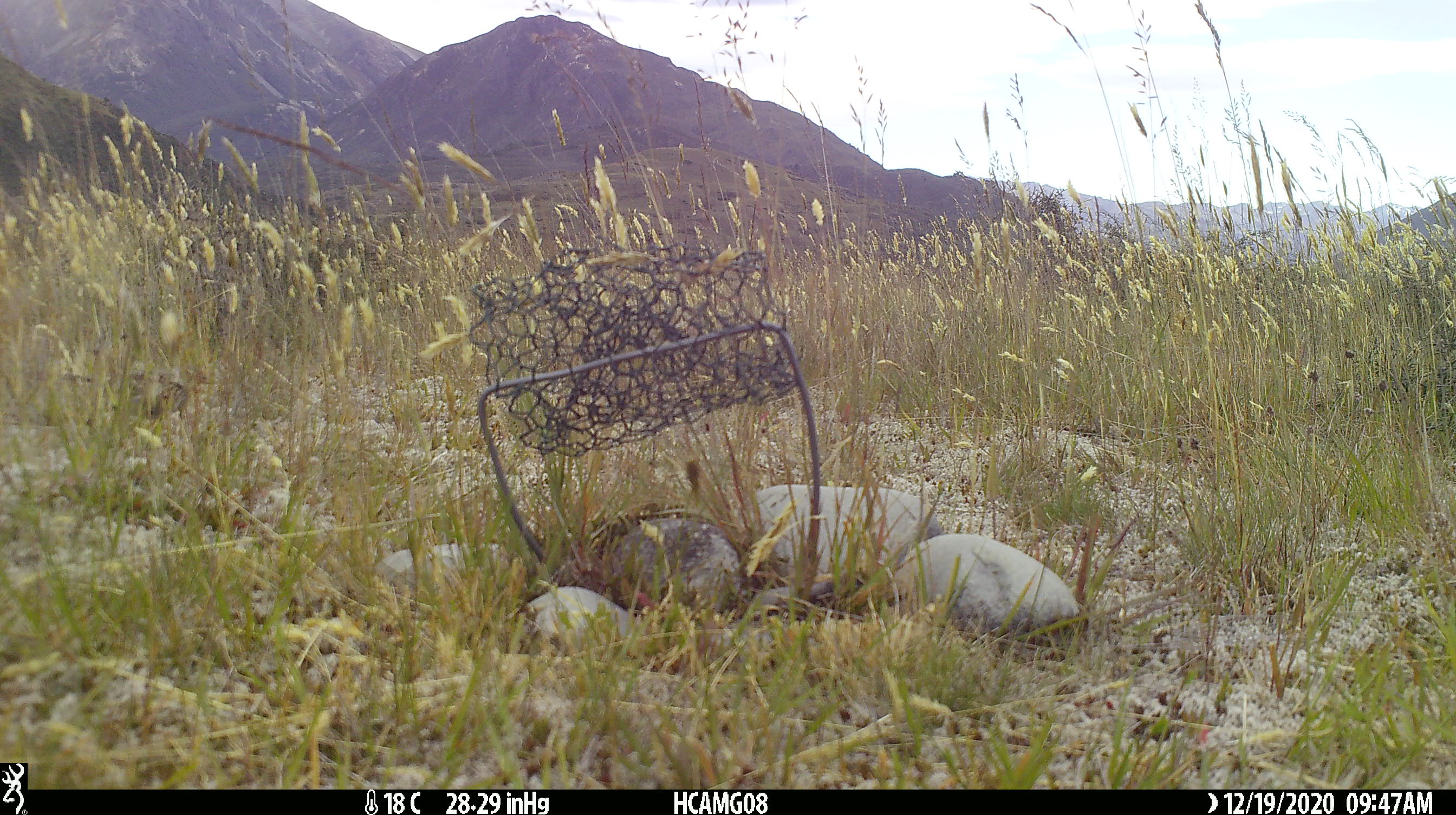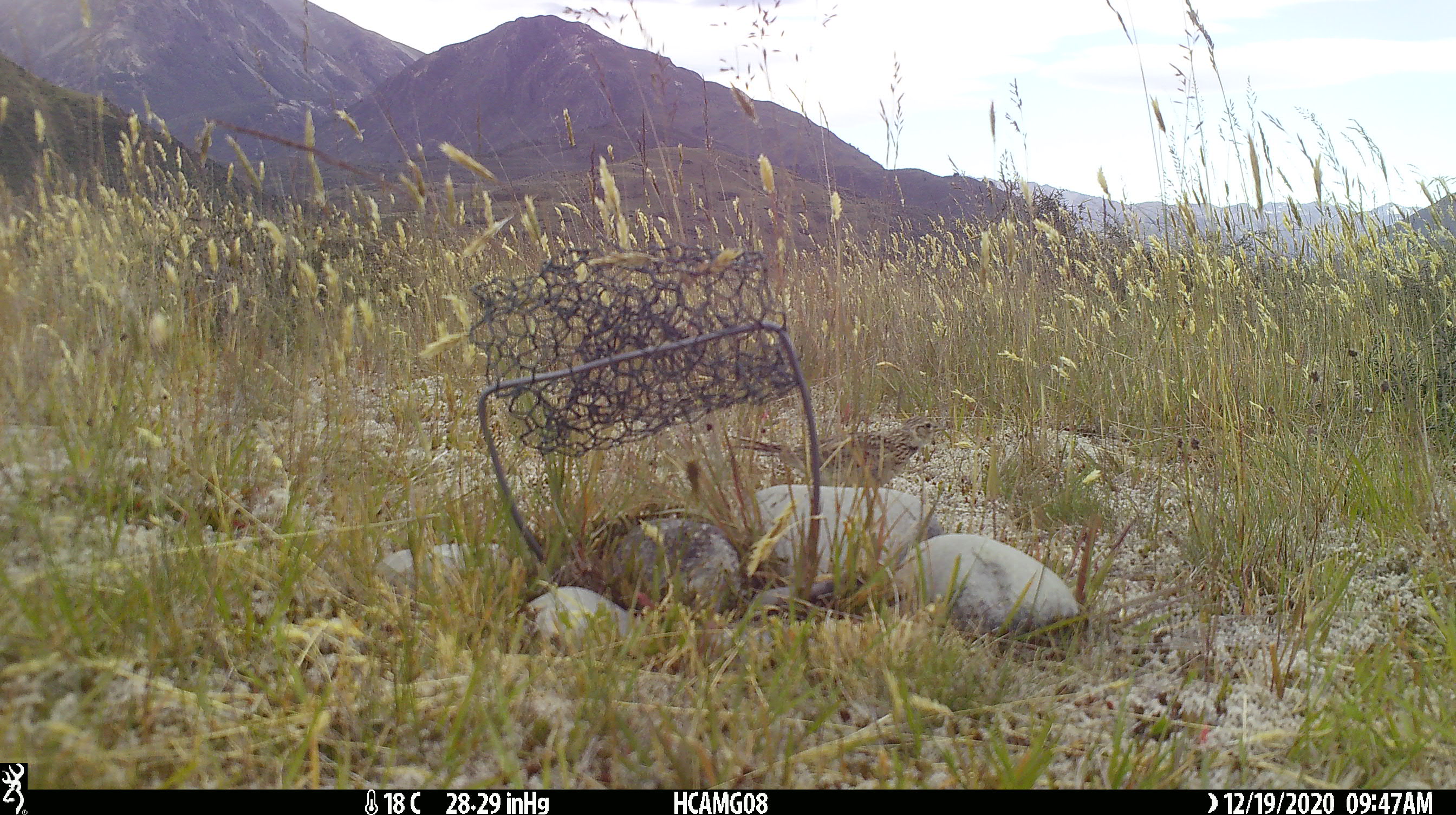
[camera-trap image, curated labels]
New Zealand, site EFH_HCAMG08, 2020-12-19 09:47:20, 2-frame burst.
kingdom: Animalia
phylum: Chordata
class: Aves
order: Passeriformes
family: Motacillidae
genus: Anthus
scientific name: Anthus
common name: pipit